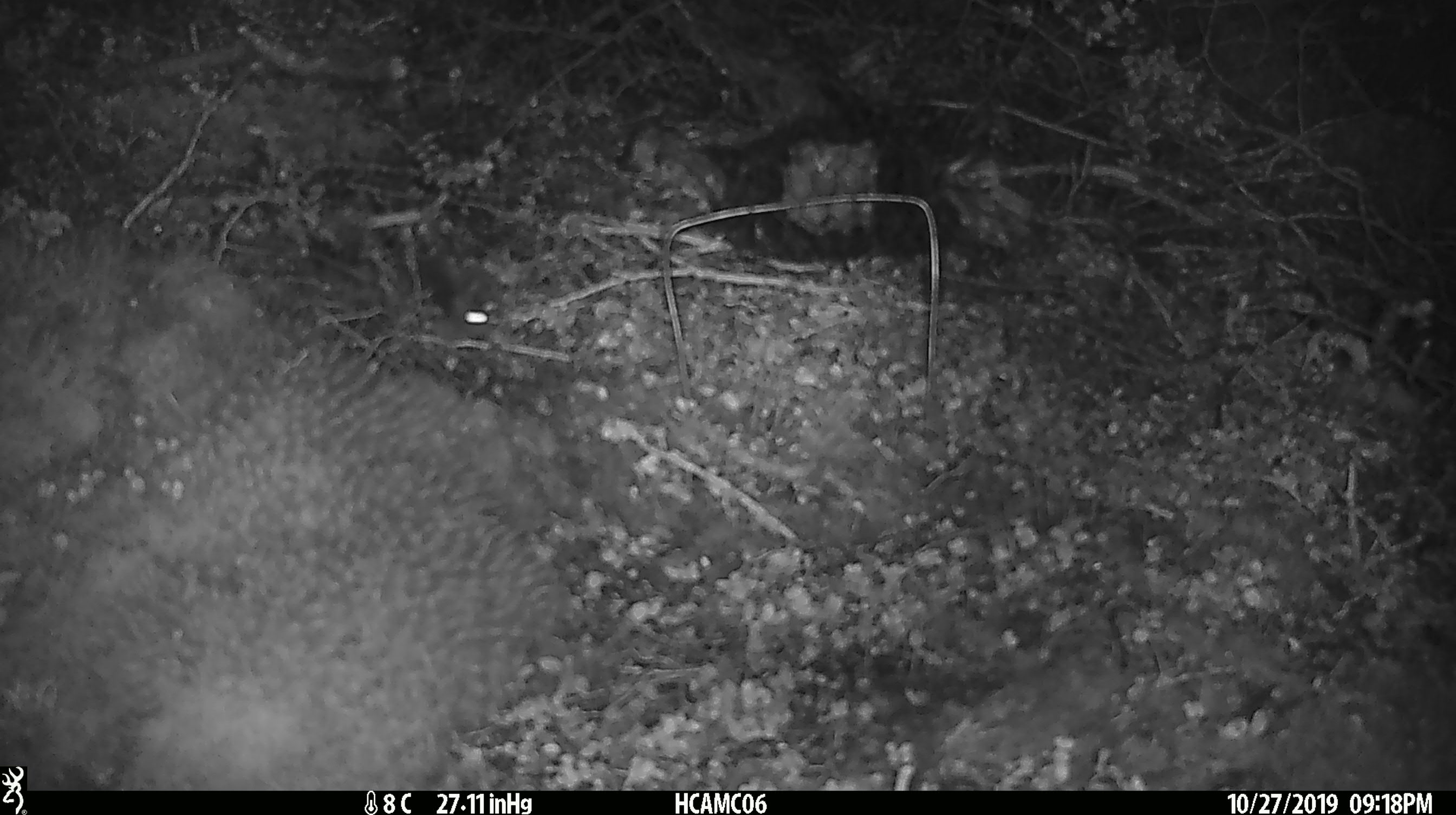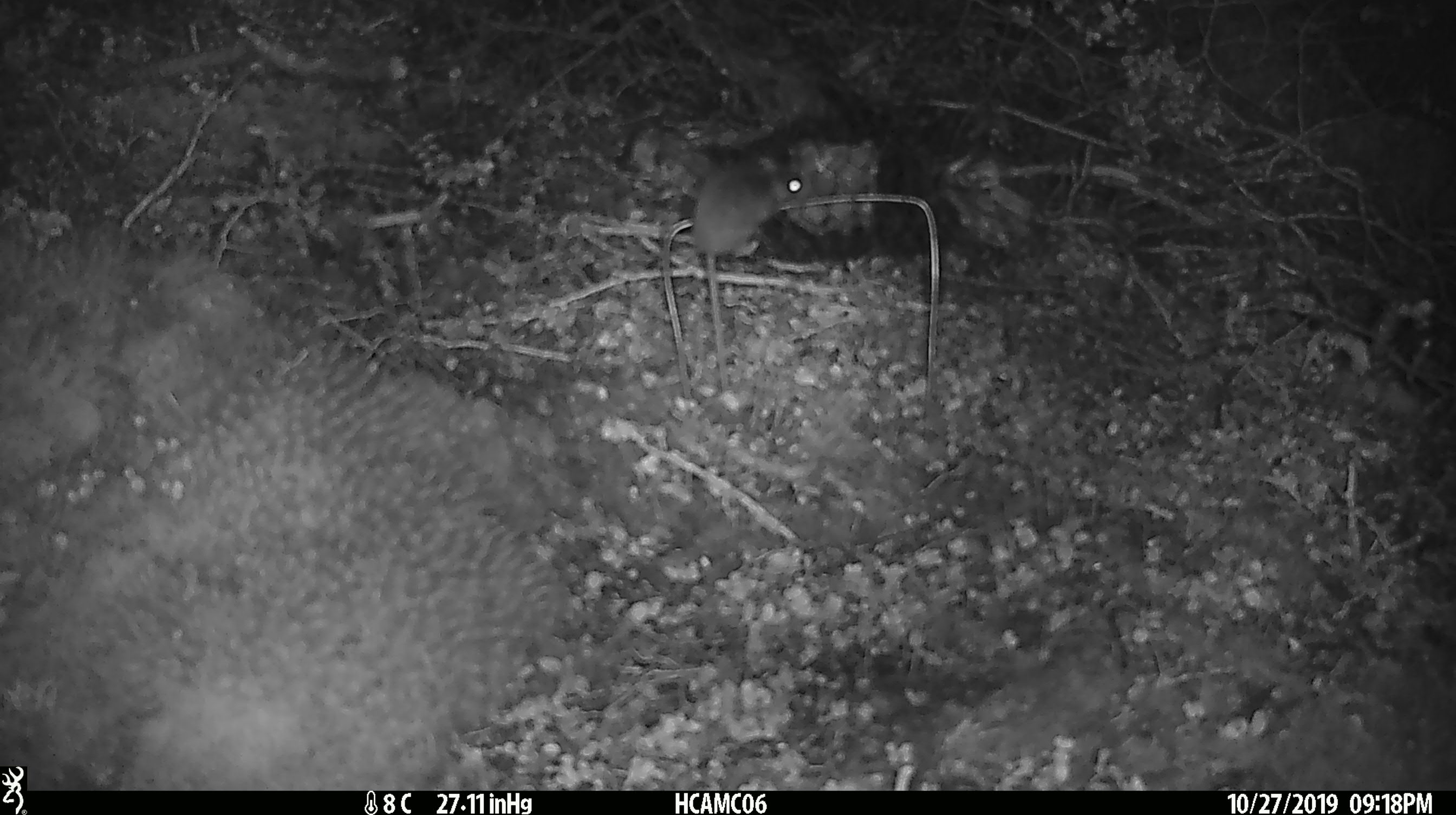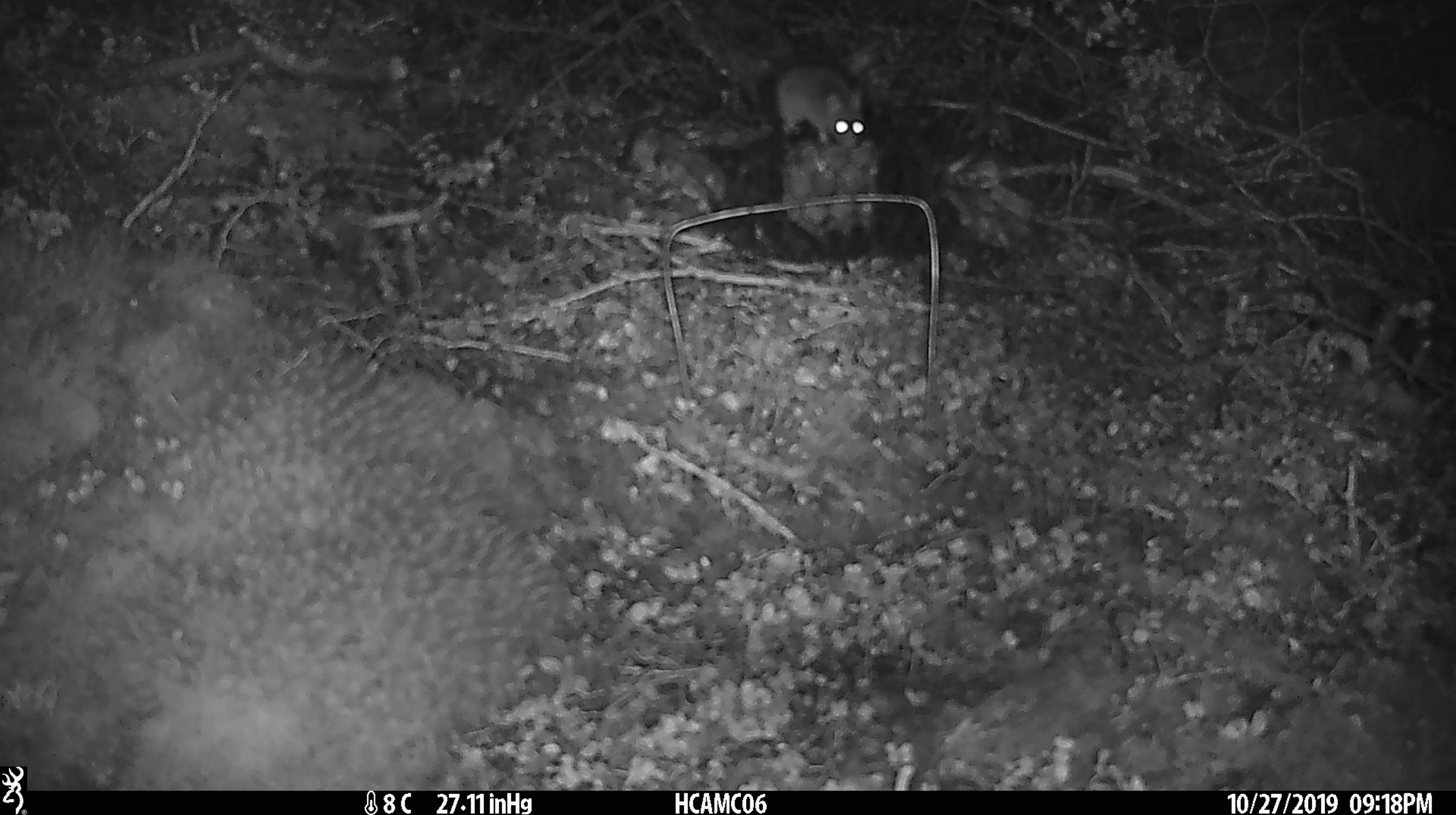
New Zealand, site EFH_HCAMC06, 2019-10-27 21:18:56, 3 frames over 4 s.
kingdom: Animalia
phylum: Chordata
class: Mammalia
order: Rodentia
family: Muridae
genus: Mus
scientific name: Mus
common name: mouse